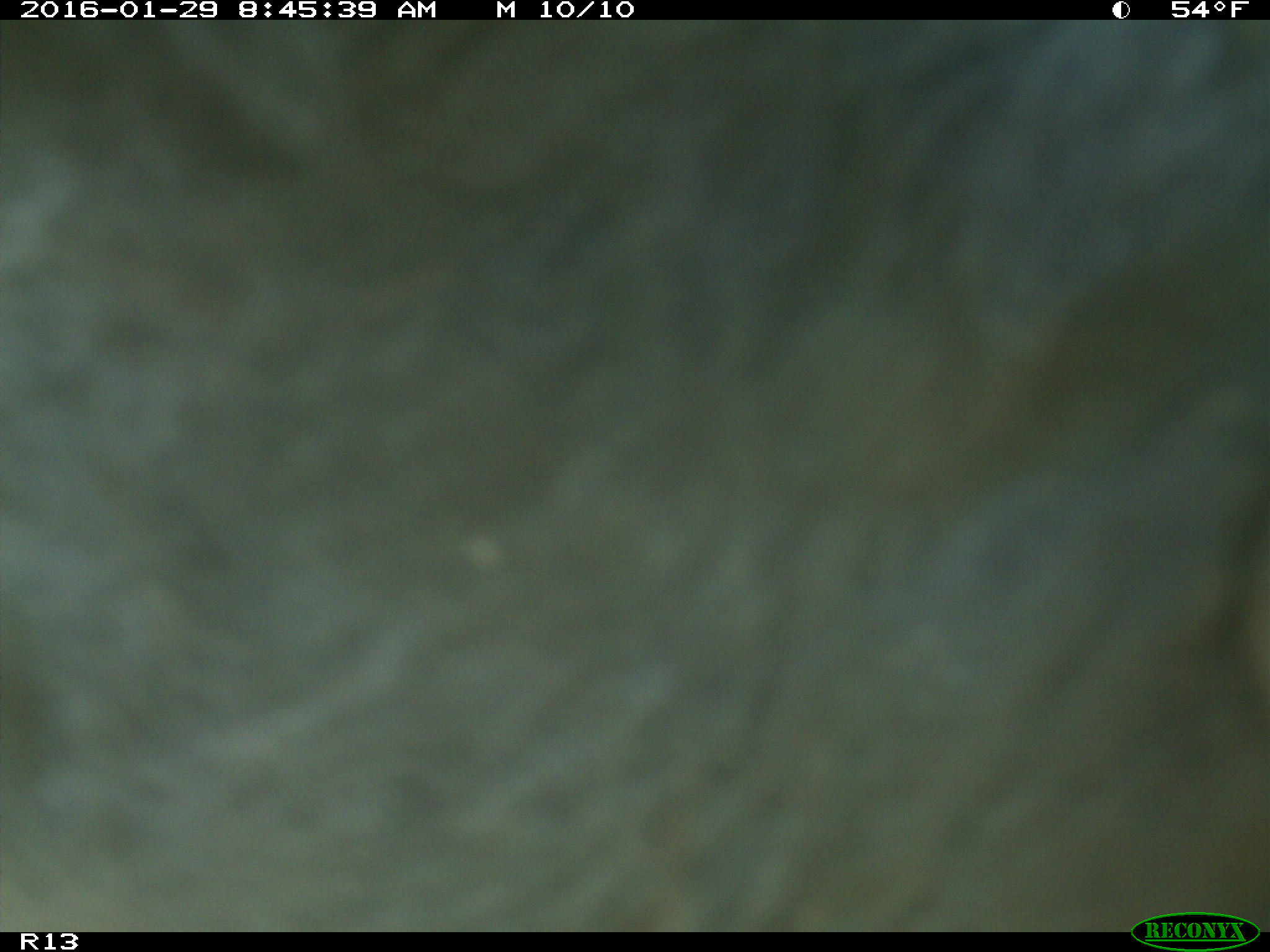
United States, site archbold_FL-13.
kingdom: Animalia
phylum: Chordata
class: Mammalia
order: Artiodactyla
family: Bovidae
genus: Bos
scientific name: Bos taurus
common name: domestic cow